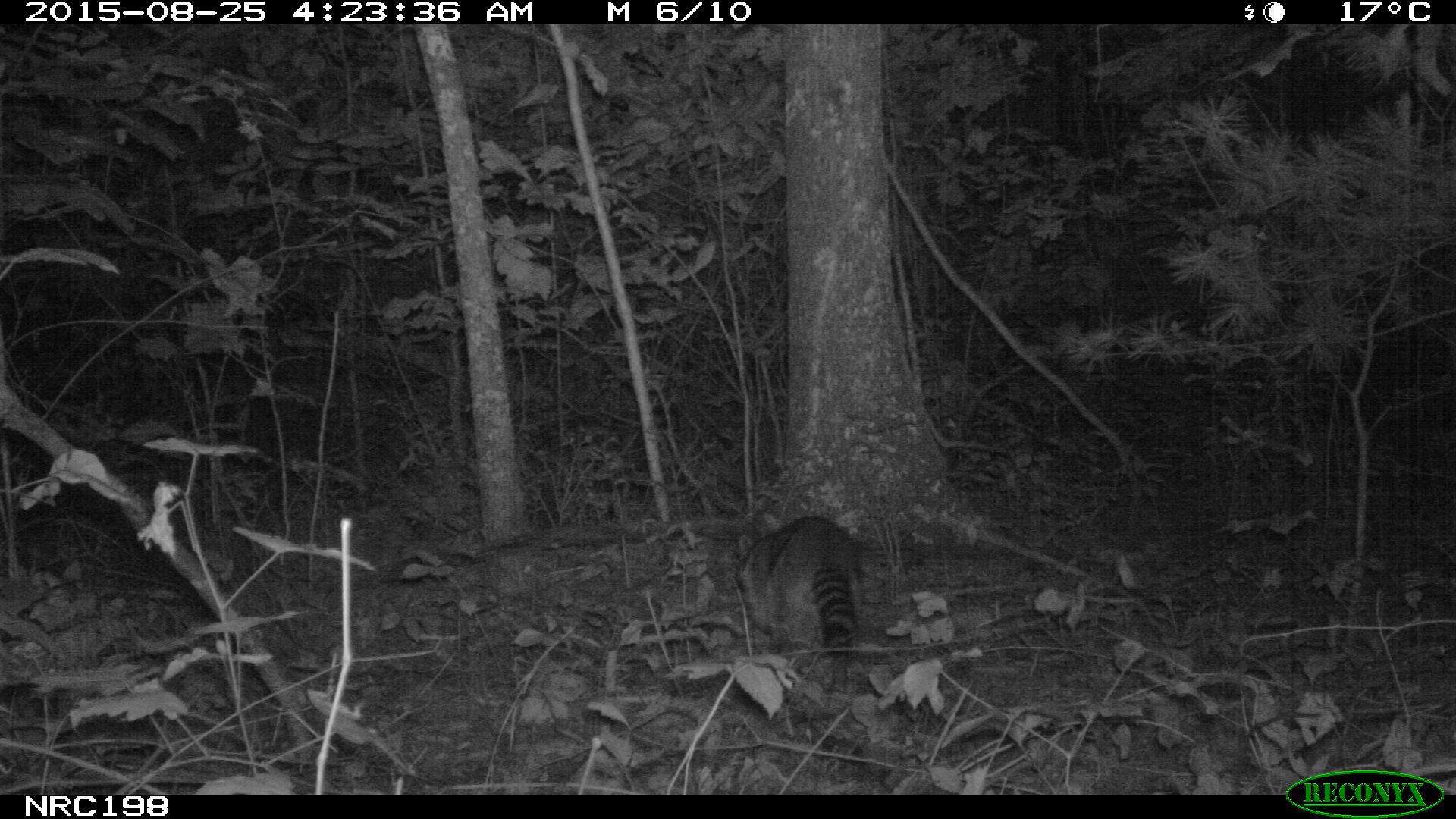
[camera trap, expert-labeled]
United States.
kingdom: Animalia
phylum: Chordata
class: Mammalia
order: Carnivora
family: Procyonidae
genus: Procyon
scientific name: Procyon lotor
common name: northern raccoon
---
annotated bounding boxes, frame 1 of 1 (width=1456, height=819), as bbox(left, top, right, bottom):
Northern Raccoon: bbox(722, 512, 889, 666)